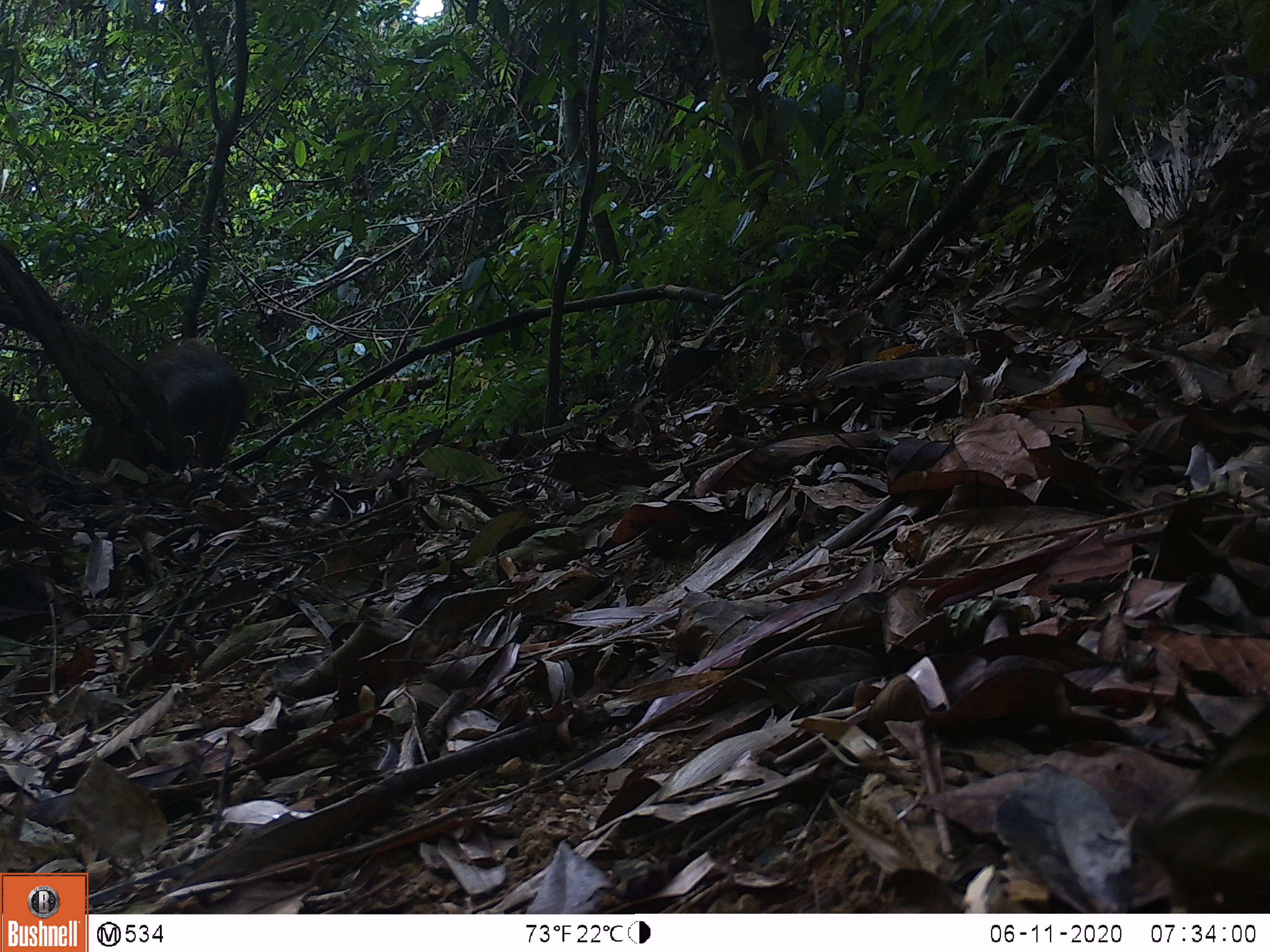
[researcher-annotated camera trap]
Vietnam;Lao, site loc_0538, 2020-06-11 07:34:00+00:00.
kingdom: Animalia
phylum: Chordata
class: Mammalia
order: Artiodactyla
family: Suidae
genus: Sus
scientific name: Sus scrofa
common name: eurasian wild pig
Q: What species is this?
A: Eurasian wild pig (Sus scrofa).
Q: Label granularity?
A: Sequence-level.